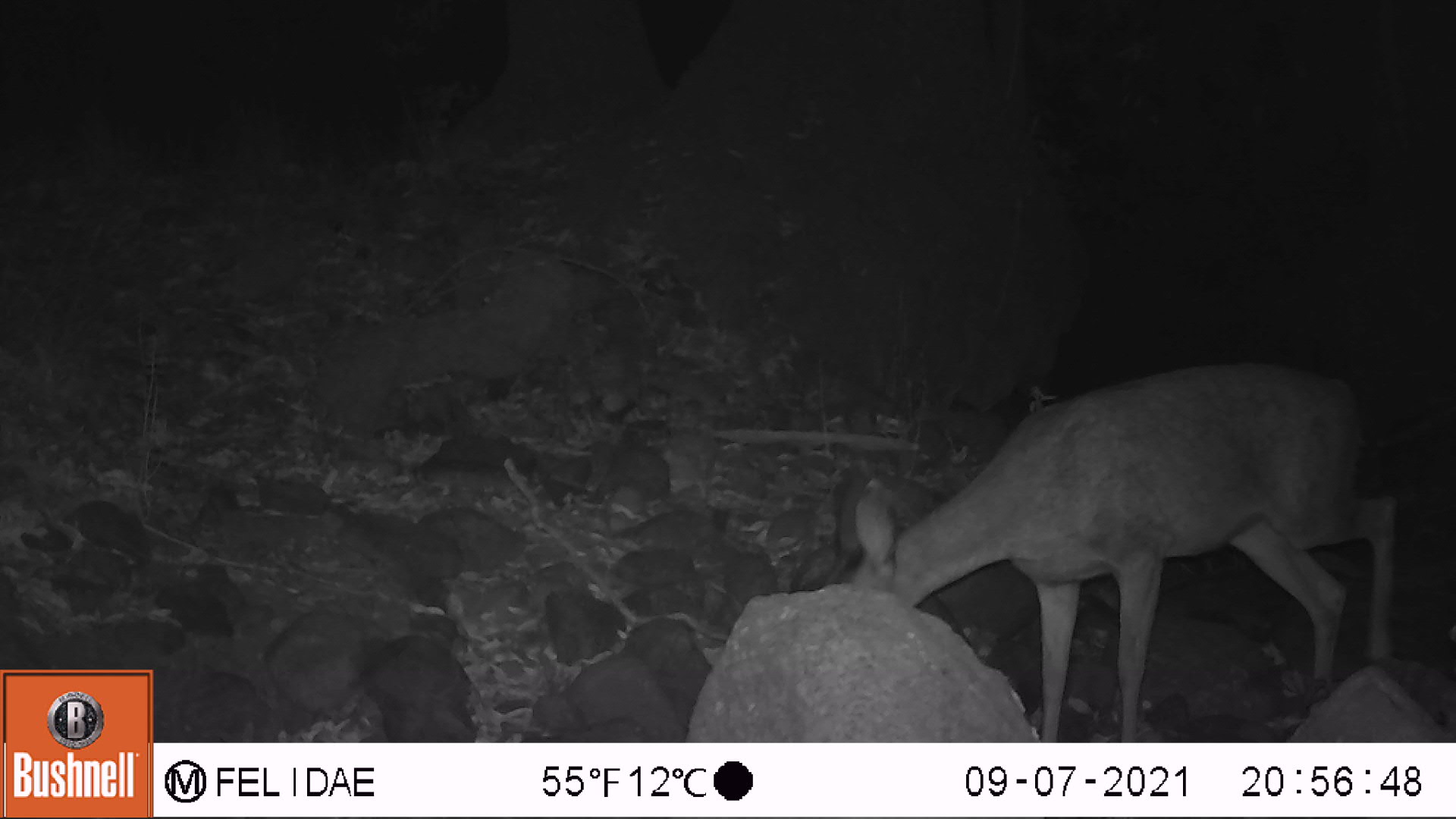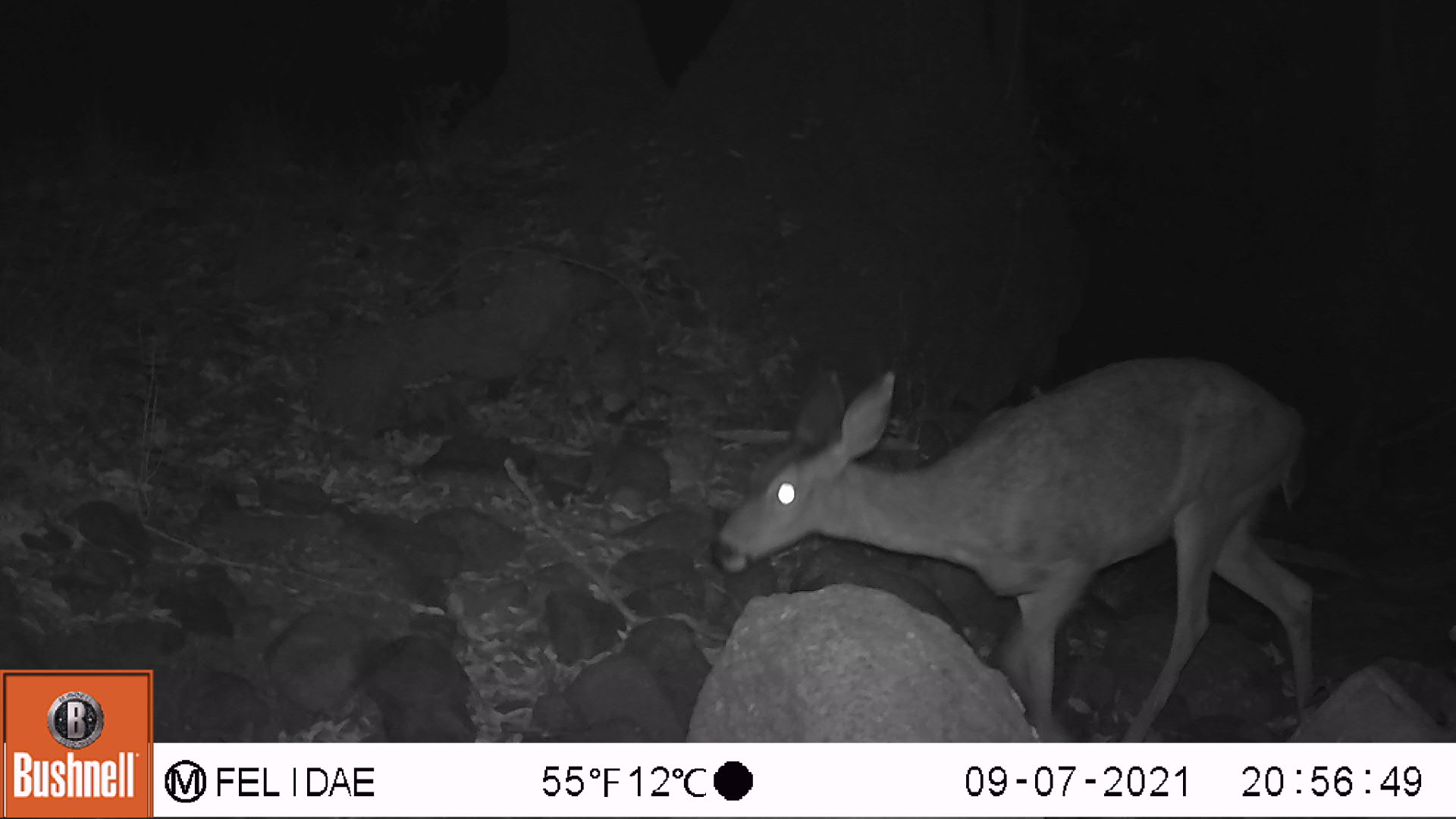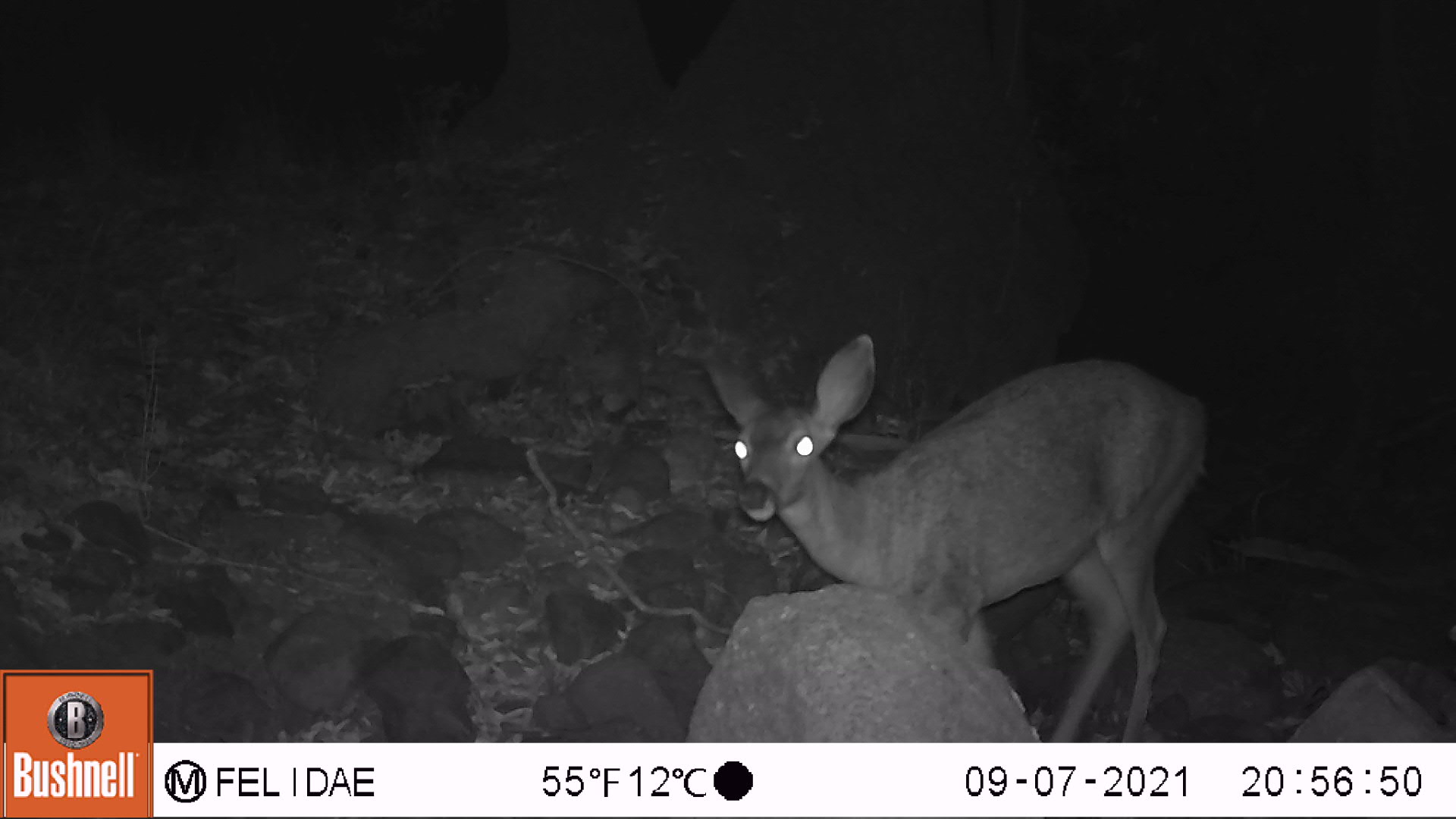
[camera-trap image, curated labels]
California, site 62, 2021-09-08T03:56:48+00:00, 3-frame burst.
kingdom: Animalia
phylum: Chordata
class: Mammalia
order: Artiodactyla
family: Cervidae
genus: Odocoileus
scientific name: Odocoileus hemionus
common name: mule deer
Mule deer (Odocoileus hemionus).